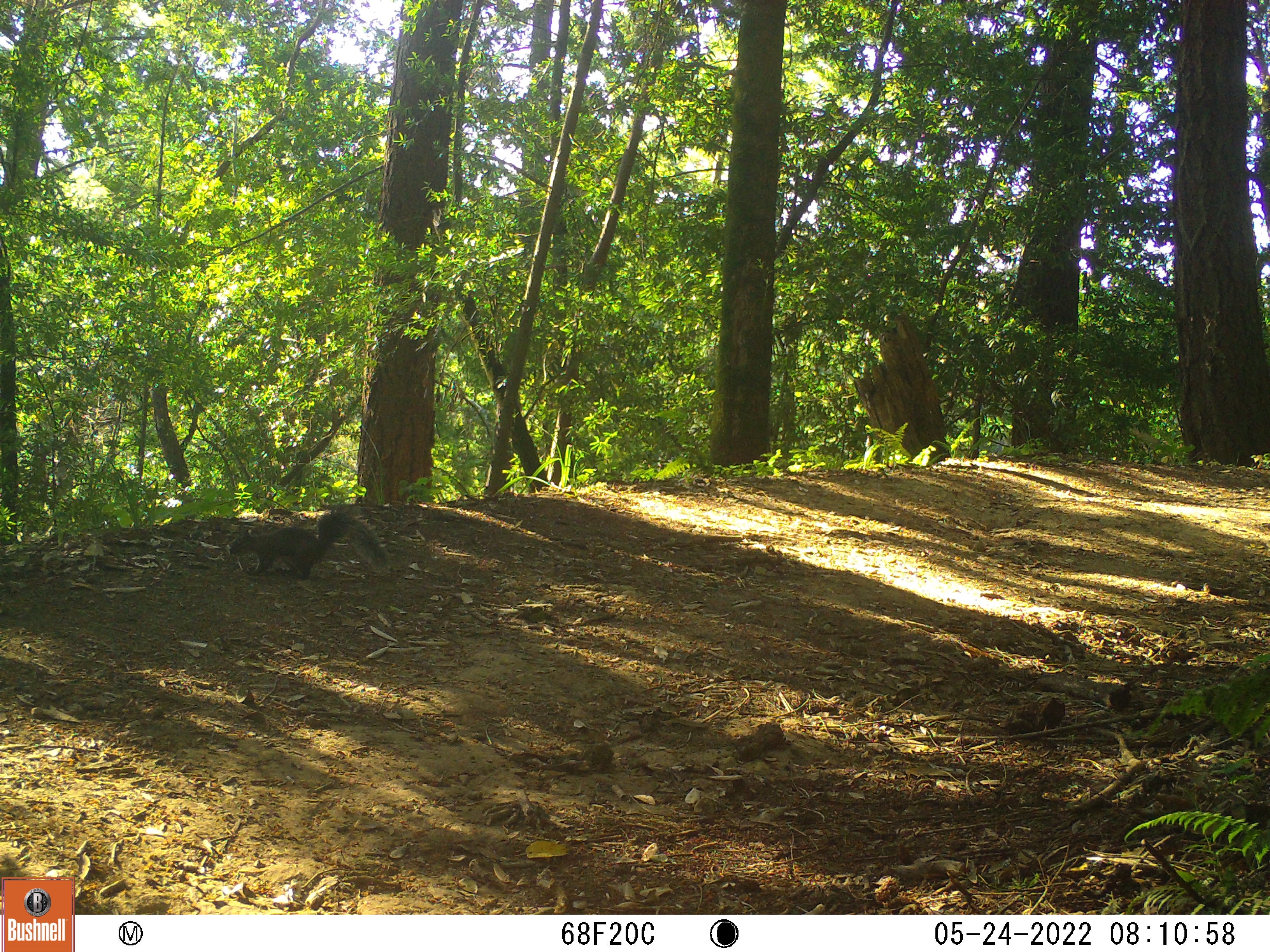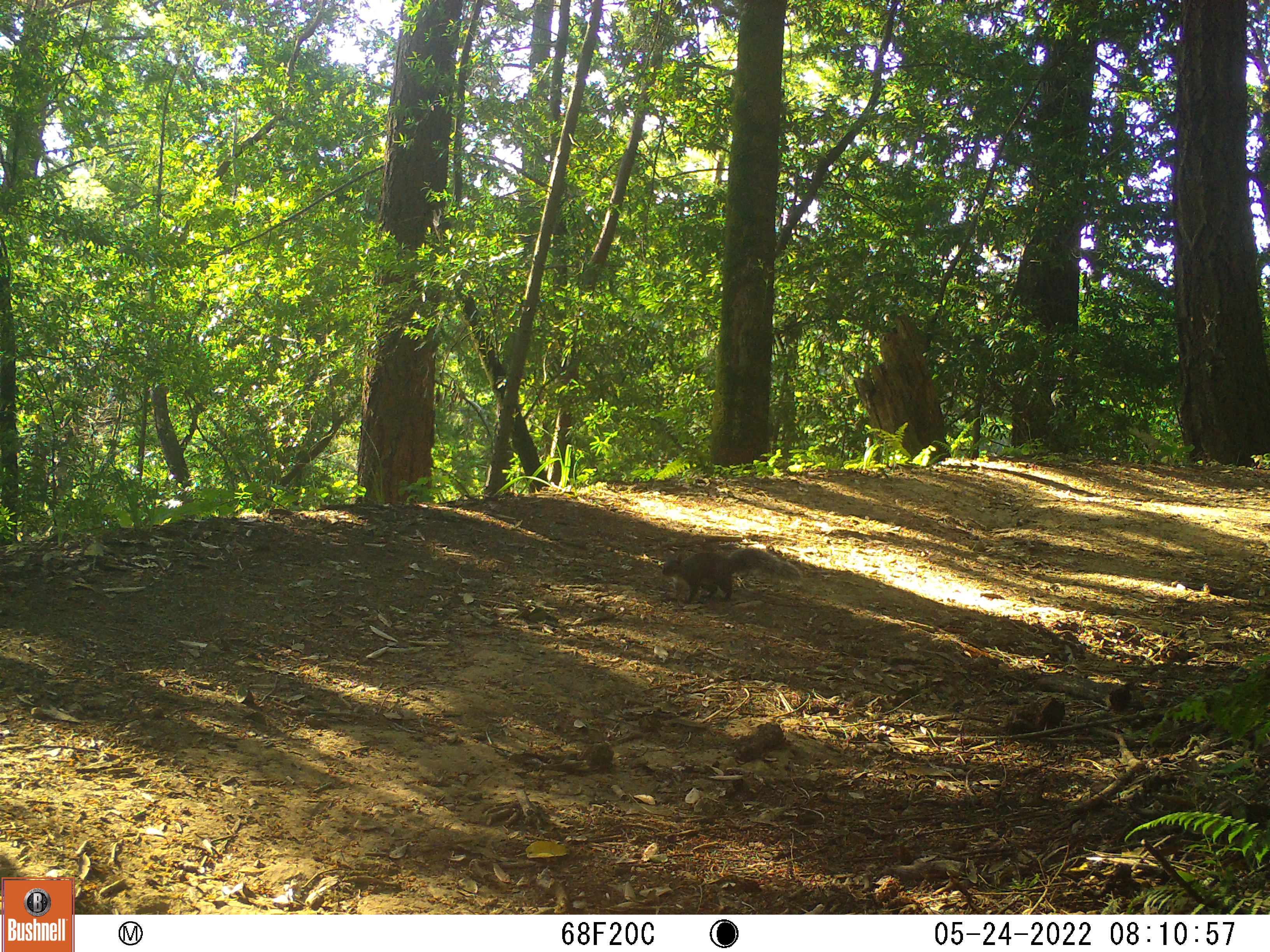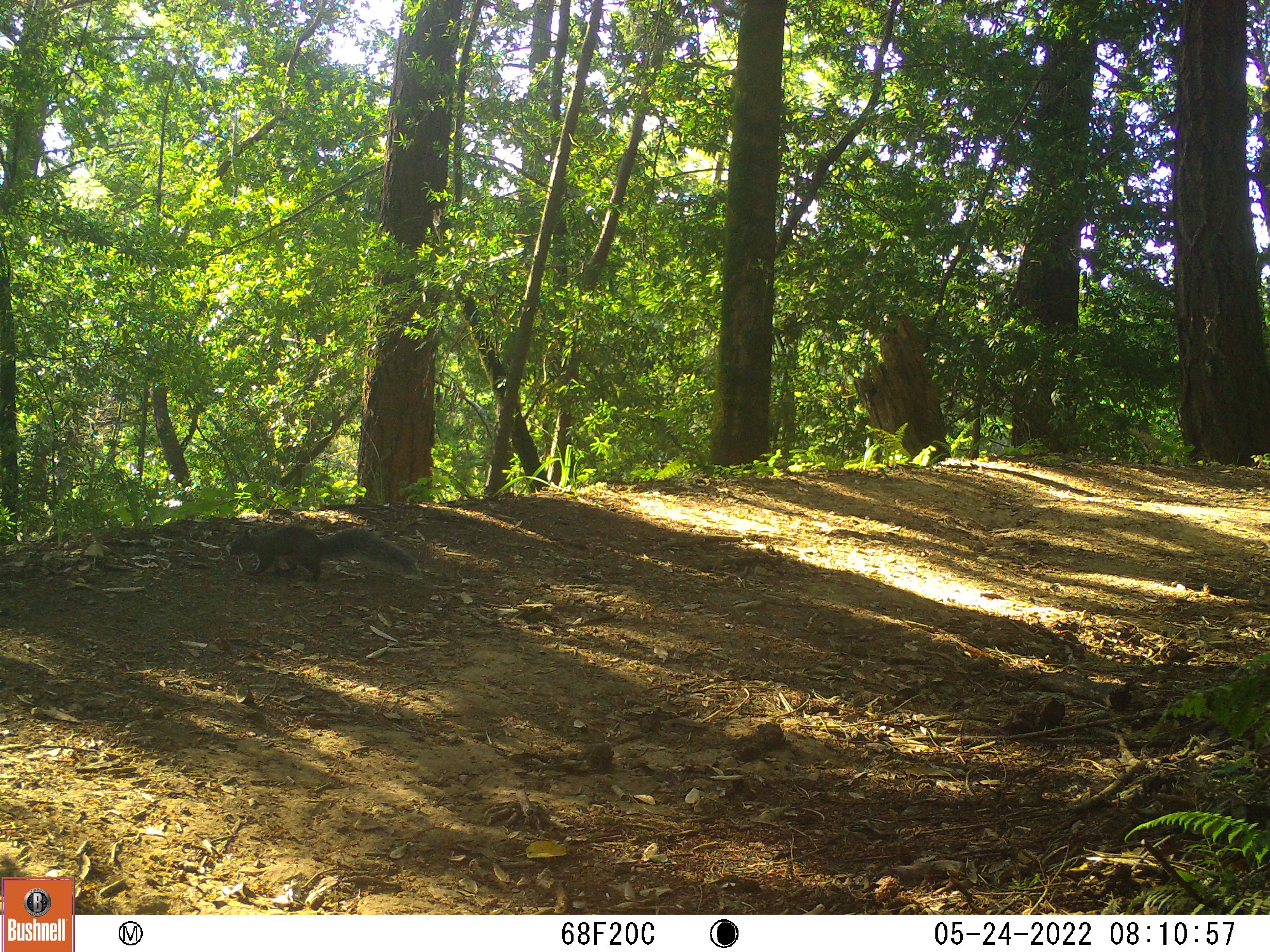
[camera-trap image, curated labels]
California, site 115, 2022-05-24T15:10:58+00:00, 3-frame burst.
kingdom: Animalia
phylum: Chordata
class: Mammalia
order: Rodentia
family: Sciuridae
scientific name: Sciuridae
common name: squirrel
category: unknown squirrel